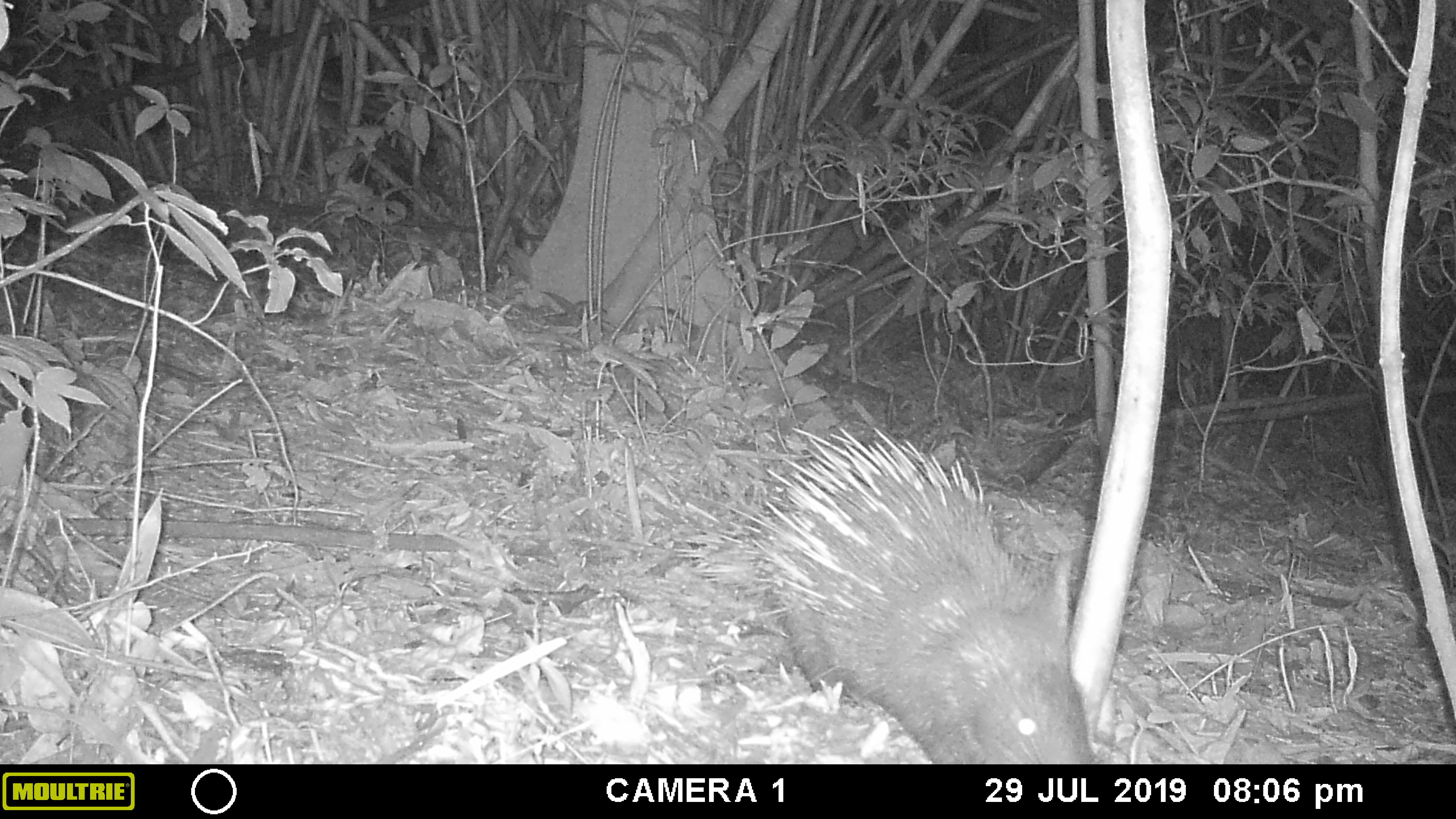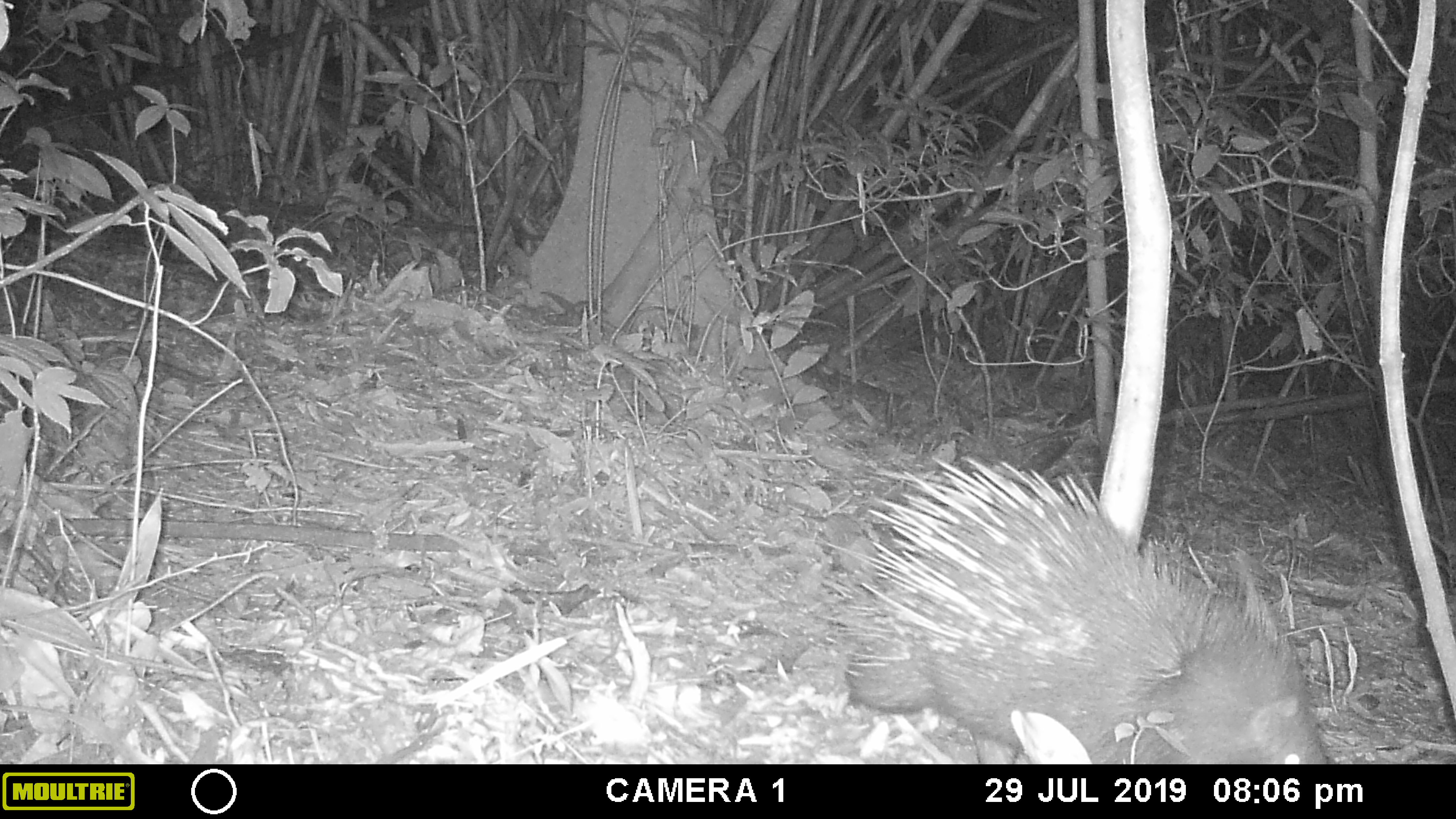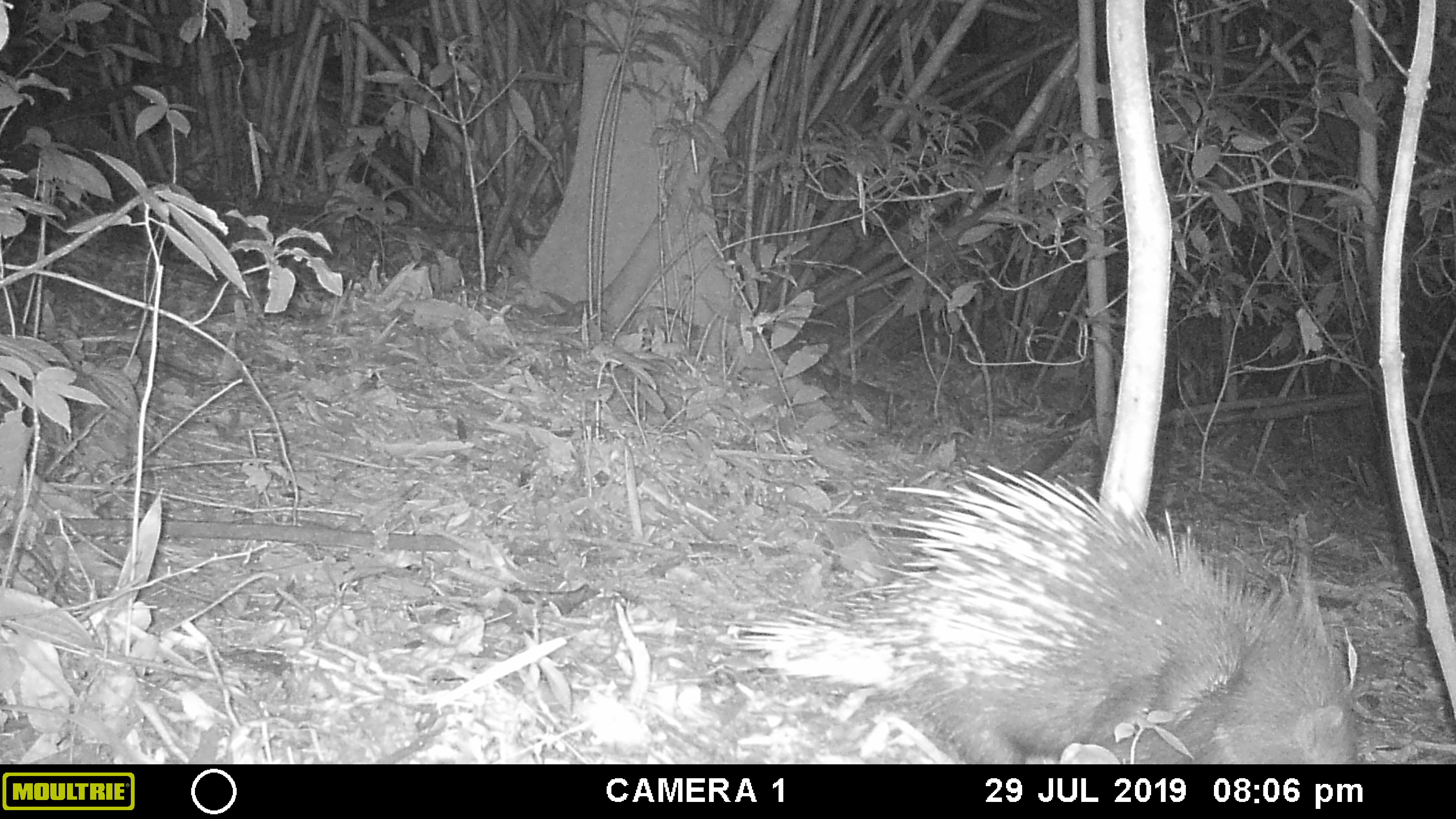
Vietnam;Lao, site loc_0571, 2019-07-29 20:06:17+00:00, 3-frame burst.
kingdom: Animalia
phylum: Chordata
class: Mammalia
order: Rodentia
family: Hystricidae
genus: Hystrix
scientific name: Hystrix brachyura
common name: malayan porcupine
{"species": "malayan porcupine (Hystrix brachyura)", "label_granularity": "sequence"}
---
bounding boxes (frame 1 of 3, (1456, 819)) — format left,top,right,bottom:
malayan porcupine: 672,427,1094,765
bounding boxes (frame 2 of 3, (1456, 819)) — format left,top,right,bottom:
malayan porcupine: 823,455,1327,764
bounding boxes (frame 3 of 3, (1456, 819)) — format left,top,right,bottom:
malayan porcupine: 730,464,1360,762